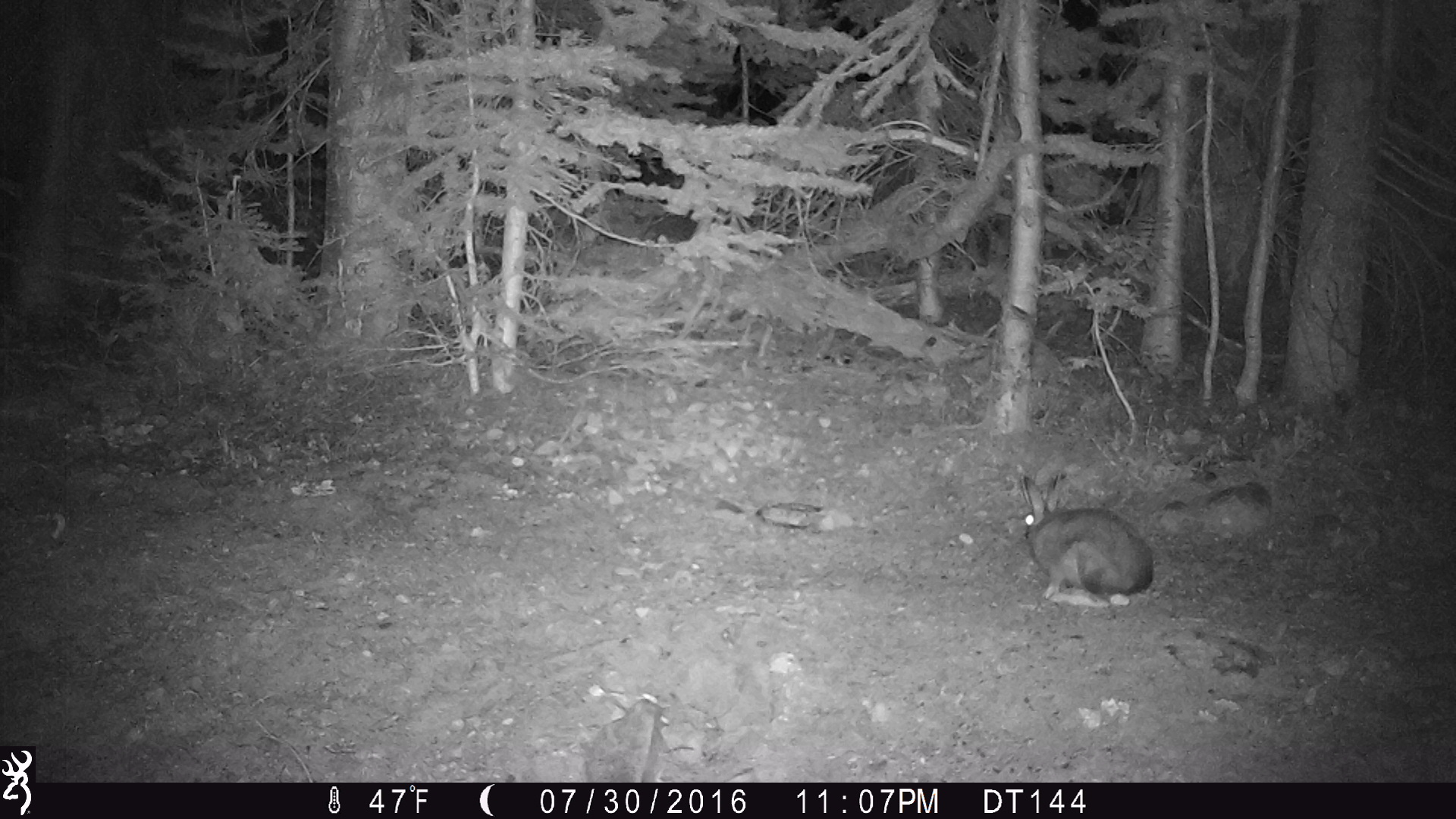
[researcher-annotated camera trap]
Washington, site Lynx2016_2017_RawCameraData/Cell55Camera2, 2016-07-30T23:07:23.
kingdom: Animalia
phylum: Chordata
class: Mammalia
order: Lagomorpha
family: Leporidae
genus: Lepus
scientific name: Lepus americanus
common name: snowshoe hare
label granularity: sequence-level